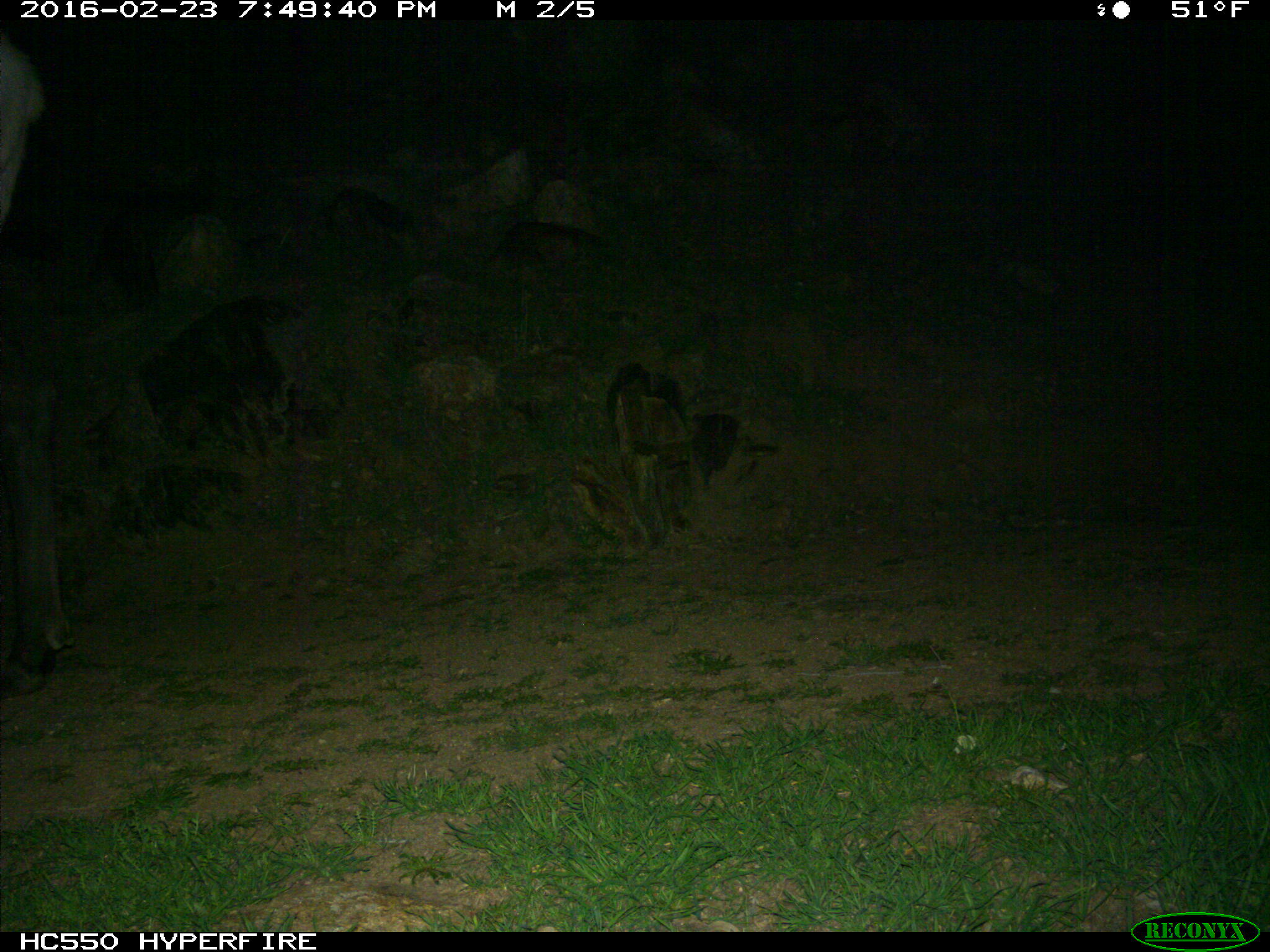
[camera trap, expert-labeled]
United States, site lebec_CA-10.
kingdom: Animalia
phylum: Chordata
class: Mammalia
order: Artiodactyla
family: Cervidae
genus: Cervus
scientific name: Cervus canadensis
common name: elk